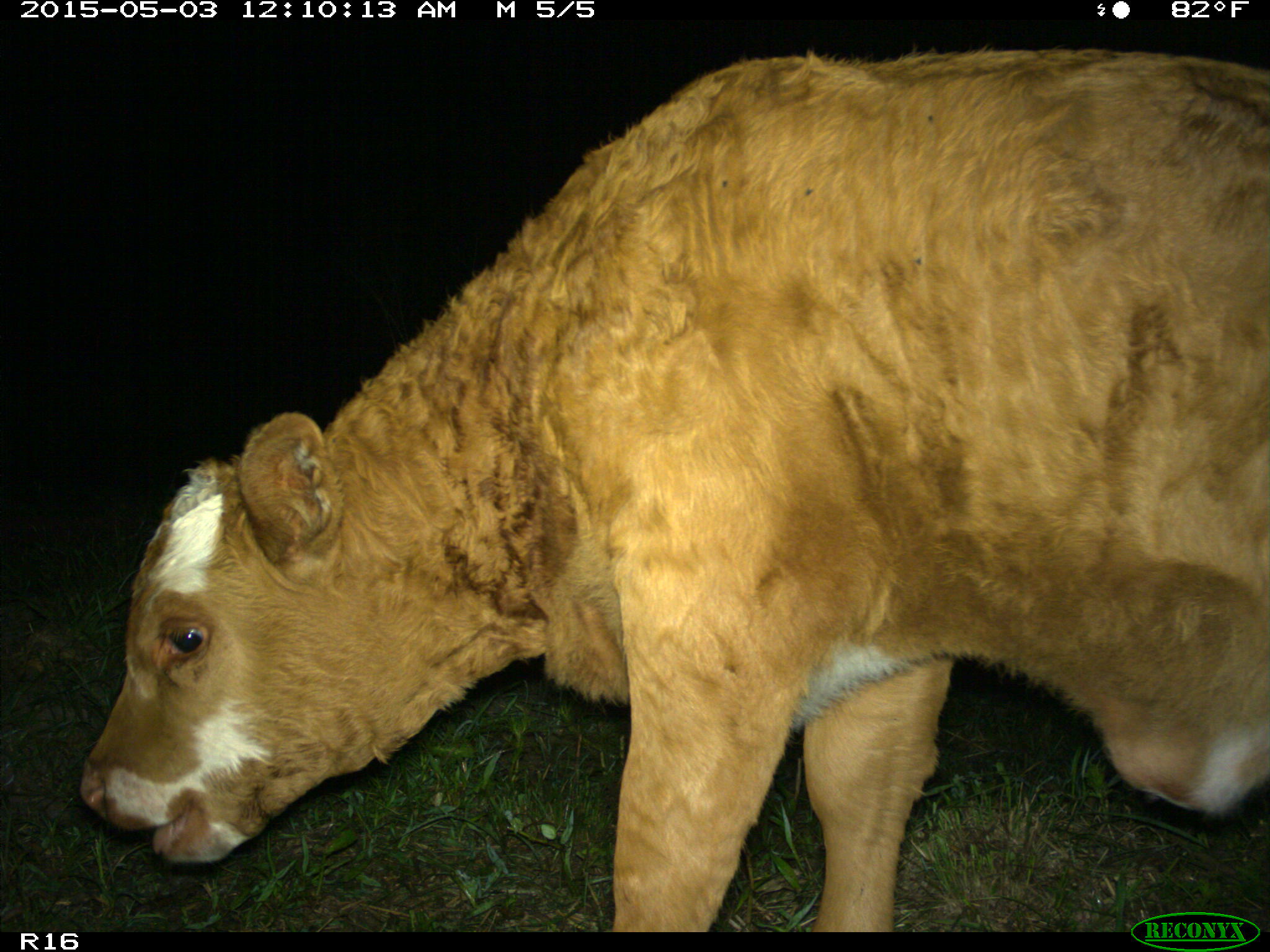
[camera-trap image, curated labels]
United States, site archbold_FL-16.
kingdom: Animalia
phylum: Chordata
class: Mammalia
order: Artiodactyla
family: Bovidae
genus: Bos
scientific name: Bos taurus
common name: domestic cow